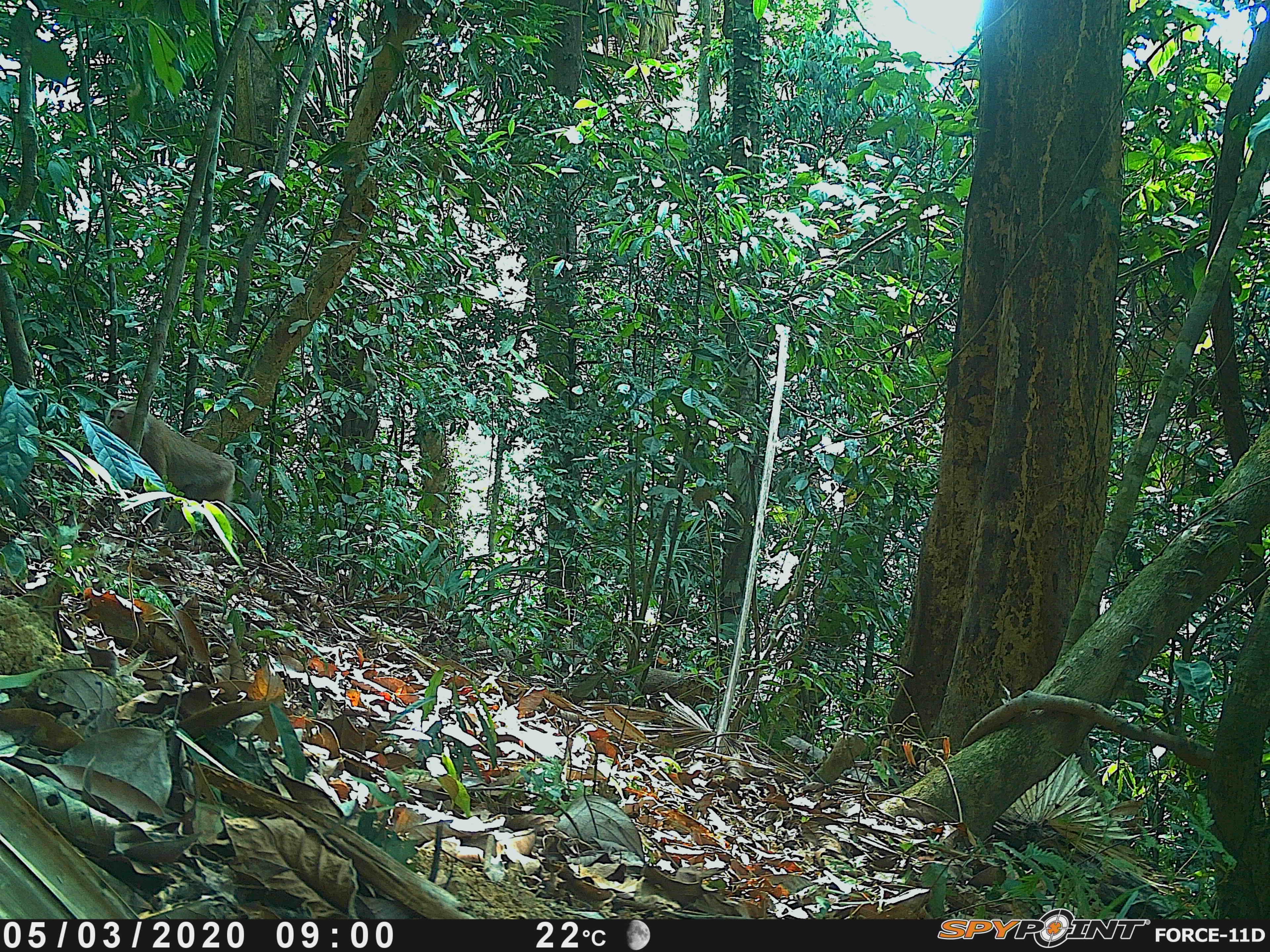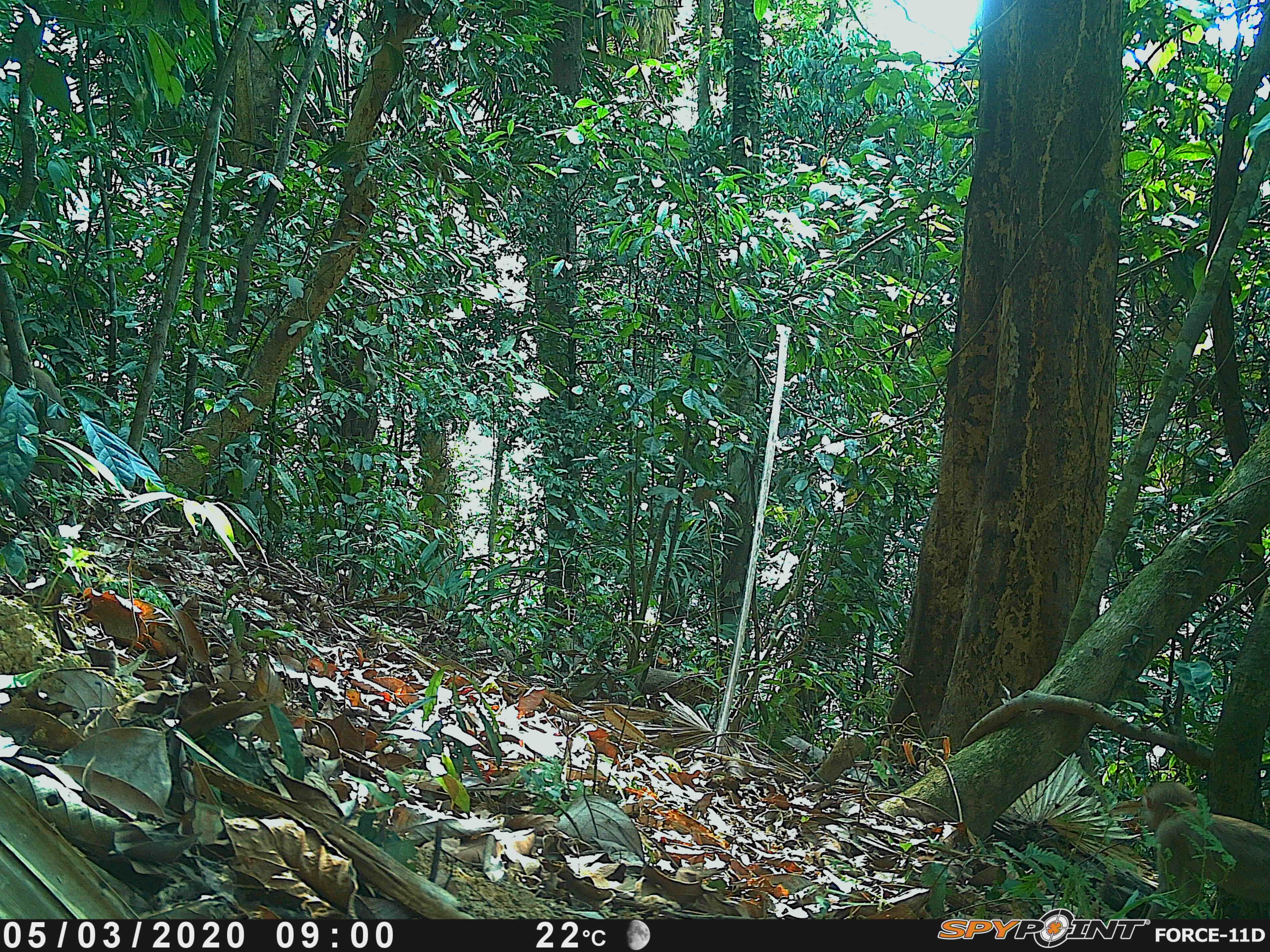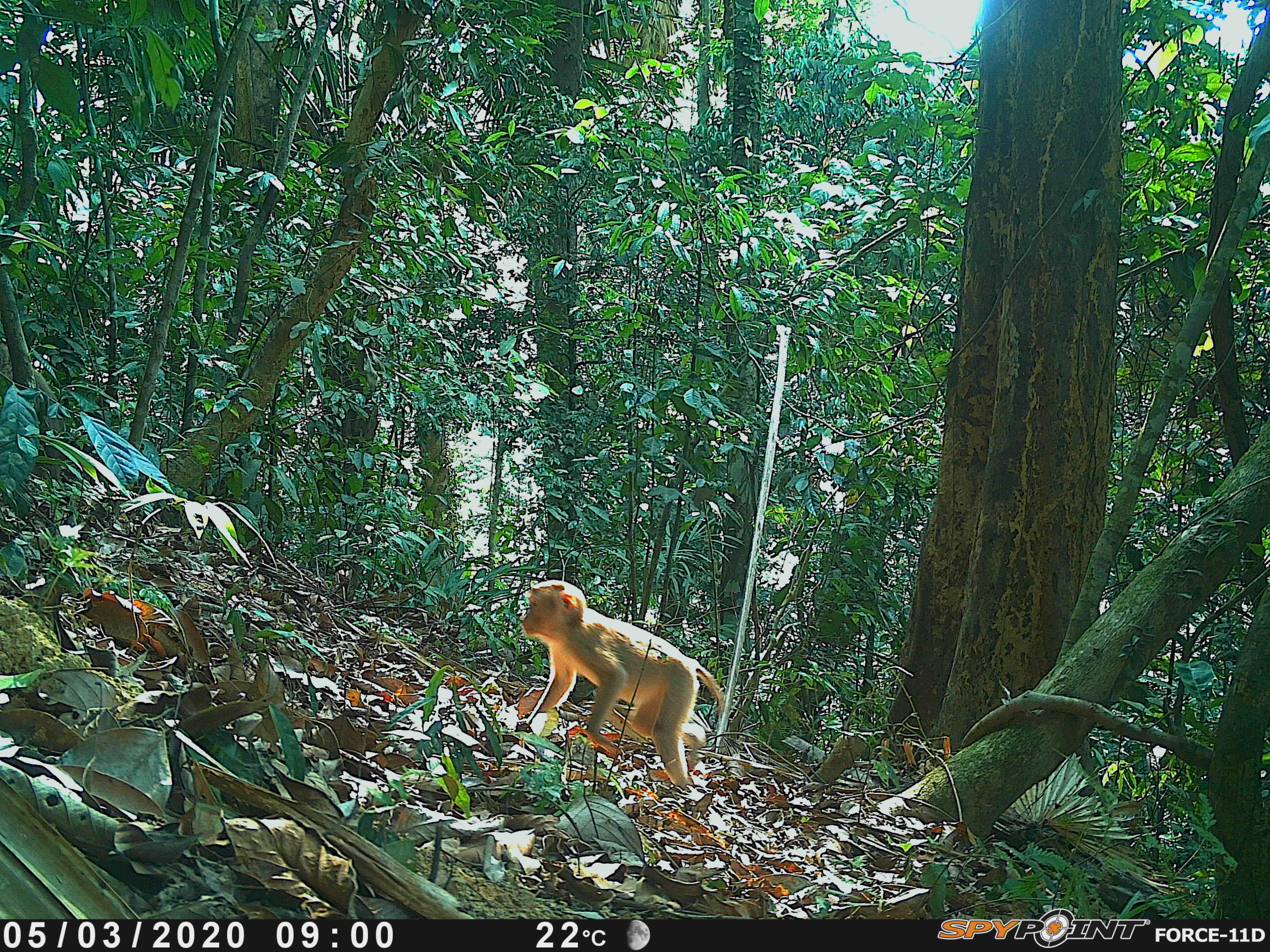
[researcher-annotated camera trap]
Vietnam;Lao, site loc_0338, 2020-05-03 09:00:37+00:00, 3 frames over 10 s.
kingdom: Animalia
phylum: Chordata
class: Mammalia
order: Primates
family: Cercopithecidae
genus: Macaca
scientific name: Macaca nemestrina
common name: pig-tailed macaque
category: pig tailed macaque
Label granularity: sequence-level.